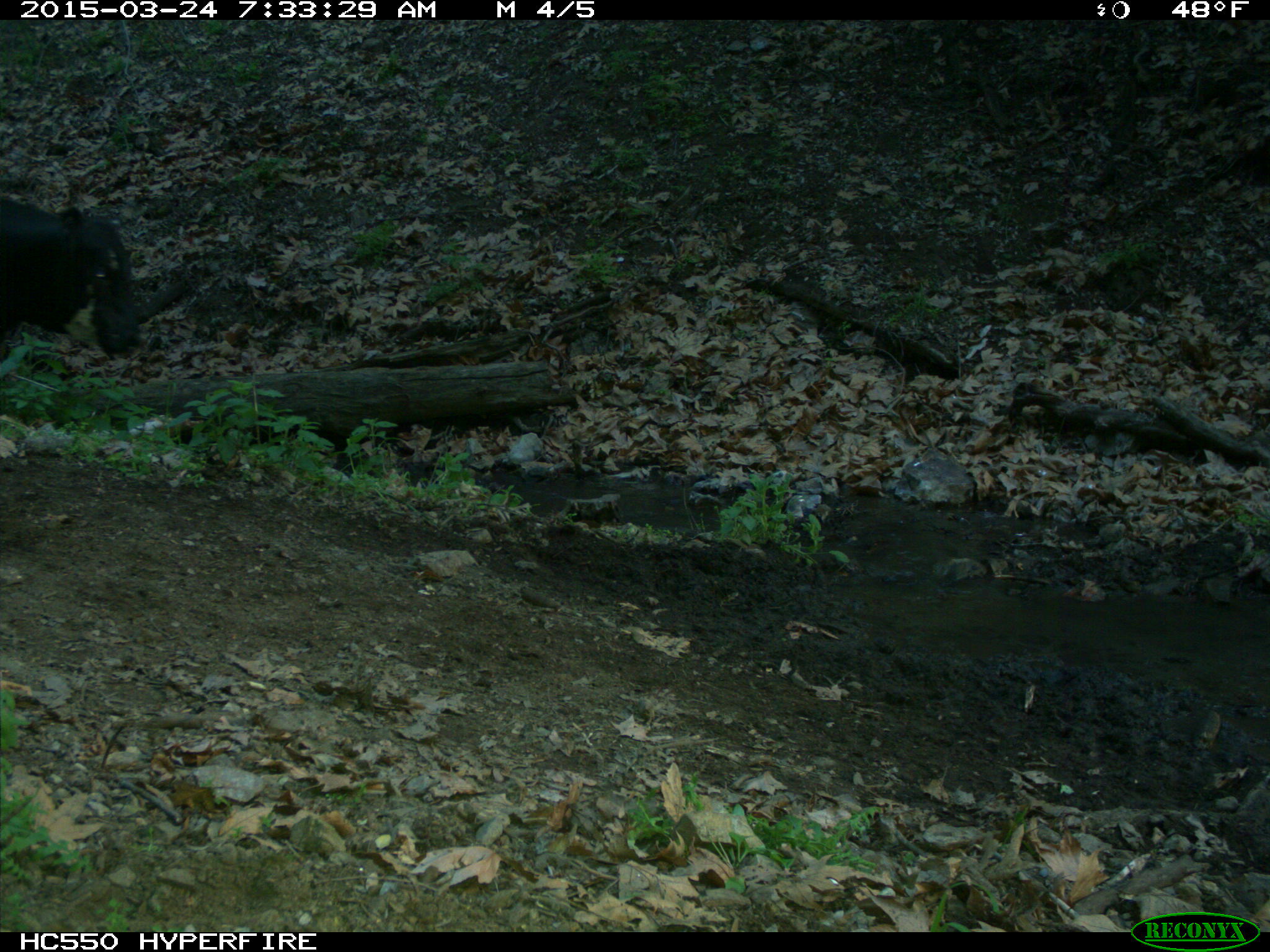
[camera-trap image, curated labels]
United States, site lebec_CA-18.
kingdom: Animalia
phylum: Chordata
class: Mammalia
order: Artiodactyla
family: Bovidae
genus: Bos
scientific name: Bos taurus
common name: domestic cow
Bos taurus (domestic cow).